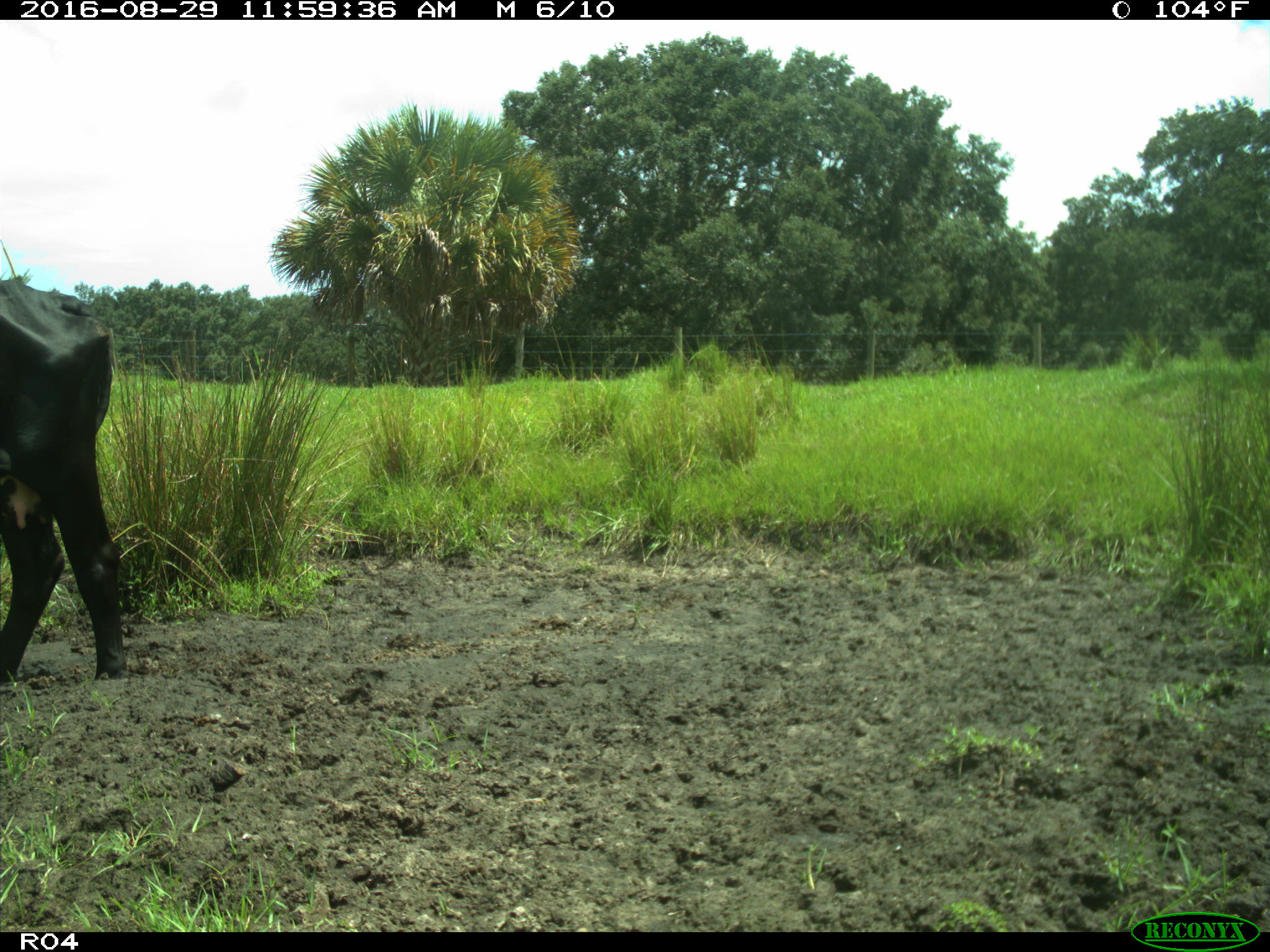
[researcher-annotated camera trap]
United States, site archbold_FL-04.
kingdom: Animalia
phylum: Chordata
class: Mammalia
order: Artiodactyla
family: Bovidae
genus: Bos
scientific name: Bos taurus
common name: domestic cow